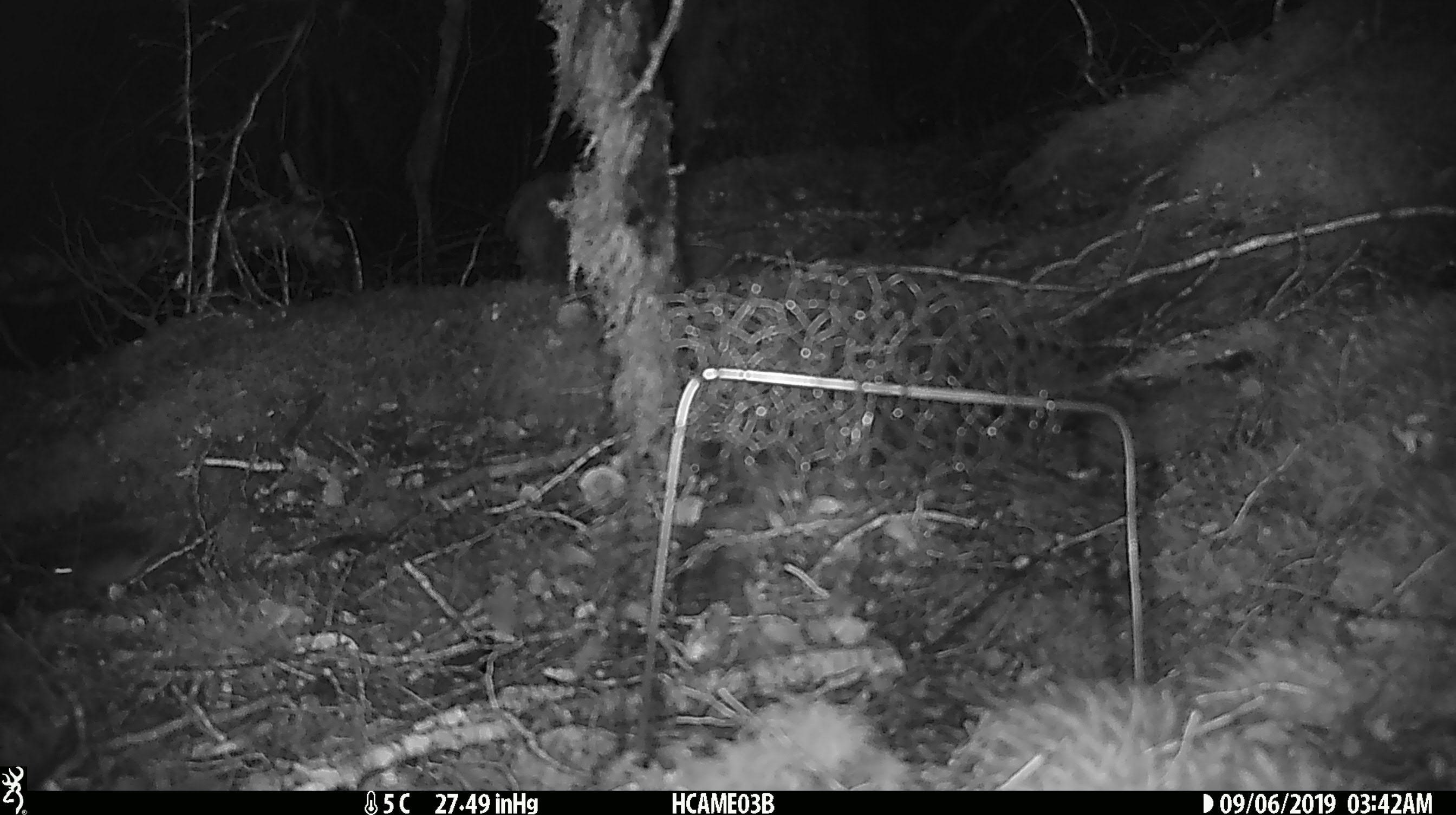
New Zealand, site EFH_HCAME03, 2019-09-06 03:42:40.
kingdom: Animalia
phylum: Chordata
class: Mammalia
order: Rodentia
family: Muridae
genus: Mus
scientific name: Mus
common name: mouse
Mouse (Mus).